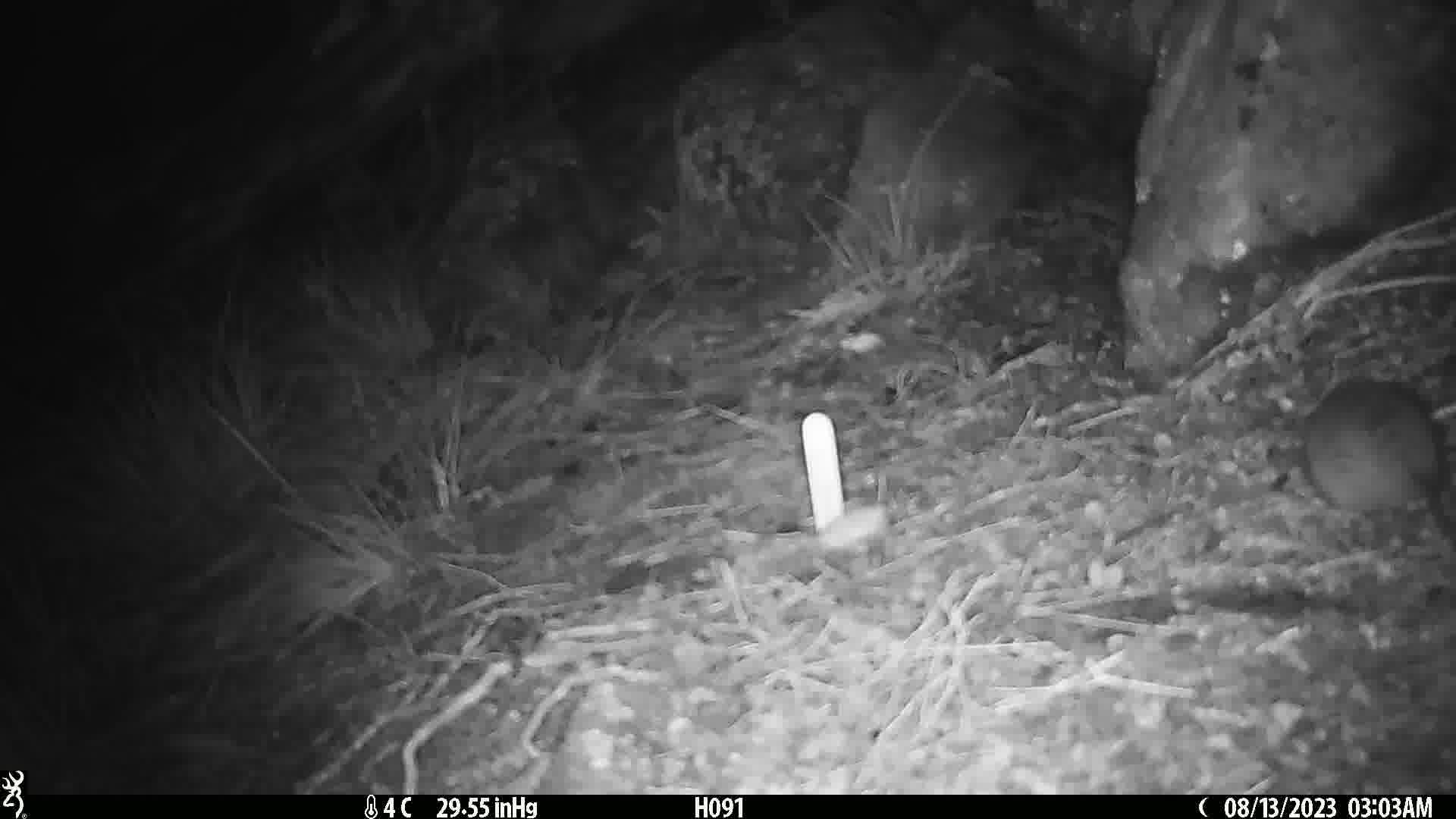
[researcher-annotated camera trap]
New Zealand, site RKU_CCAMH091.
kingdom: Animalia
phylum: Chordata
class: Mammalia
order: Rodentia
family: Muridae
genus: Rattus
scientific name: Rattus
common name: rat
Rat (Rattus).